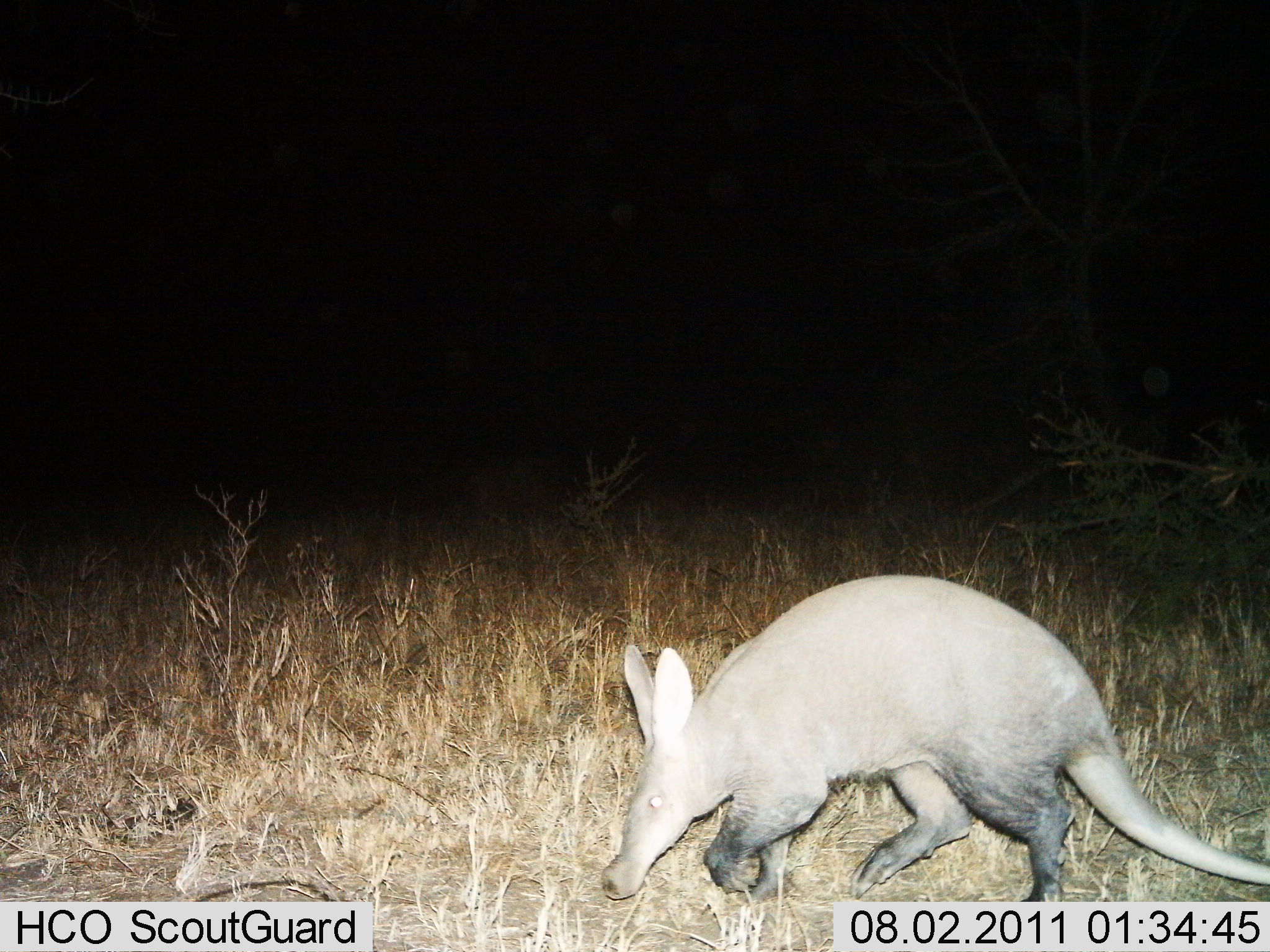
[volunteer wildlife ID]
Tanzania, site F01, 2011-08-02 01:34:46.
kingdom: Animalia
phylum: Chordata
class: Mammalia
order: Tubulidentata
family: Orycteropodidae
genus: Orycteropus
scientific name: Orycteropus afer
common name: aardvark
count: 1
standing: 0%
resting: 7%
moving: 80%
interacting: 0%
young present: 0%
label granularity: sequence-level